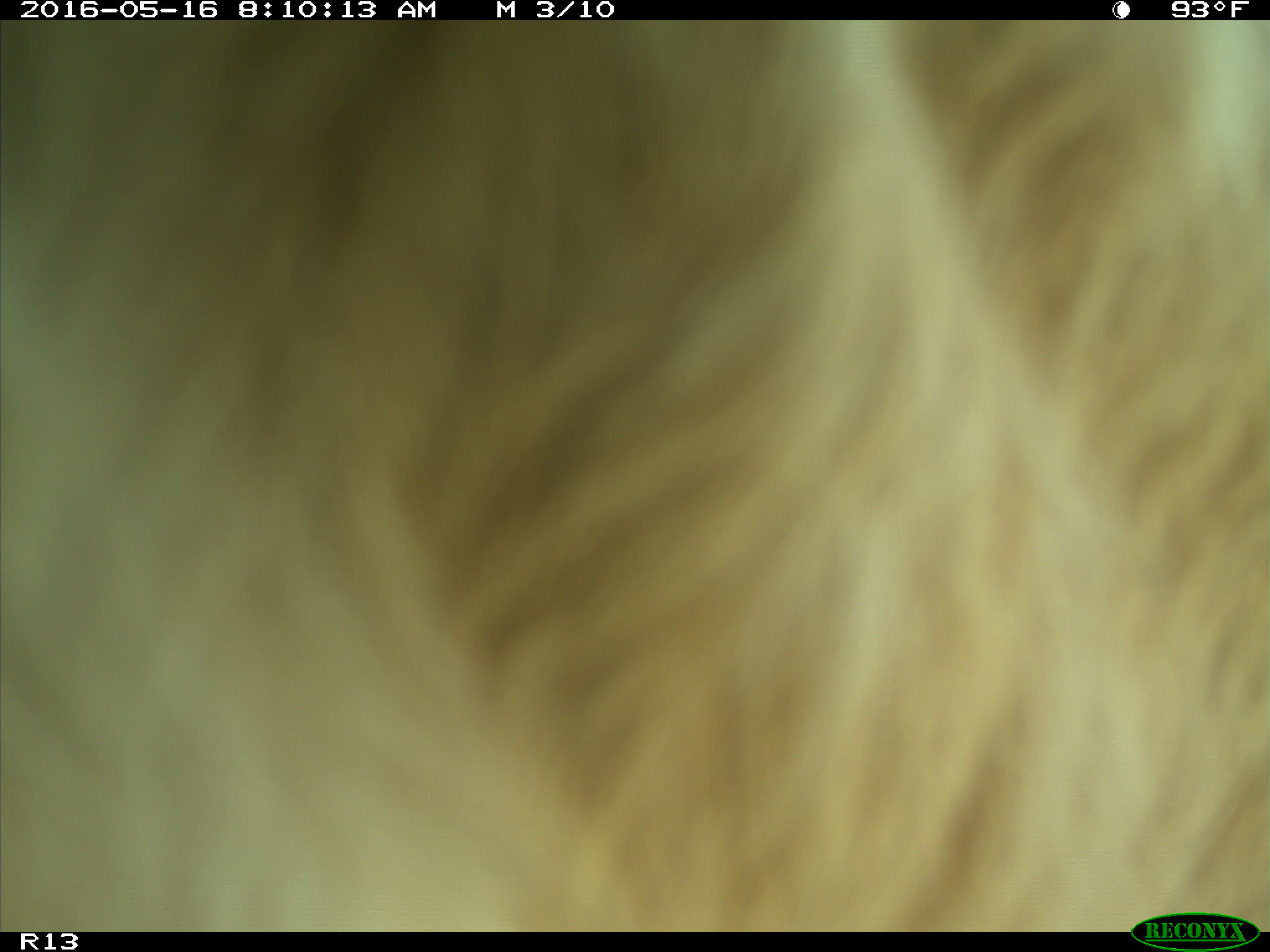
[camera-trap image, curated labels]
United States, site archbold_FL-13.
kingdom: Animalia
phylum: Chordata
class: Mammalia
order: Artiodactyla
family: Bovidae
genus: Bos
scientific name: Bos taurus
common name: domestic cow